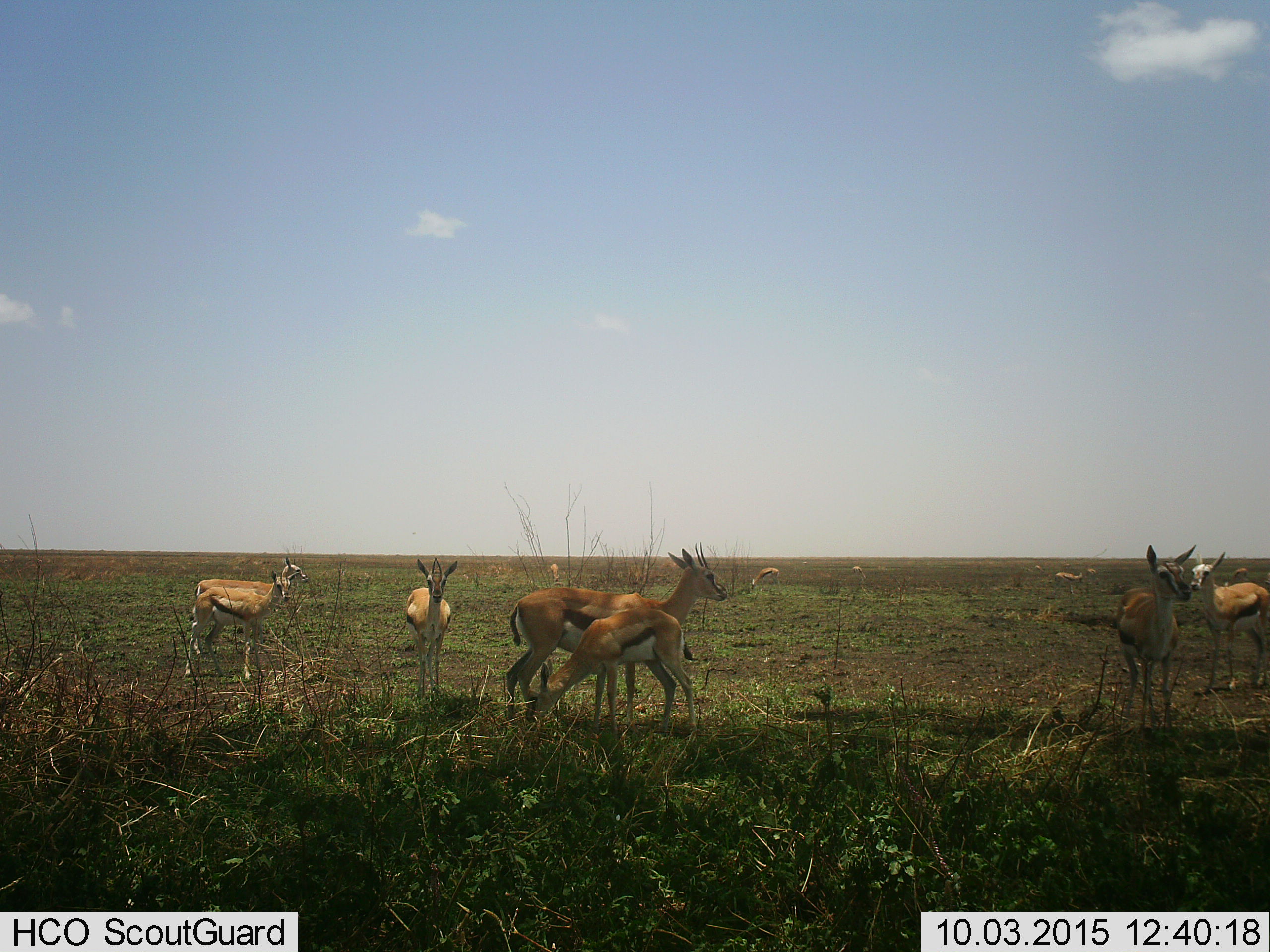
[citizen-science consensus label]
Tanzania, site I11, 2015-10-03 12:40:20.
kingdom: Animalia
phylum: Chordata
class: Mammalia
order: Artiodactyla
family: Bovidae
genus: Eudorcas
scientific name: Eudorcas thomsonii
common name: thomson's gazelle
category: gazellethomsons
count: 11-50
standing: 100%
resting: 0%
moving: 40%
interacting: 10%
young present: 20%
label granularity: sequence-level